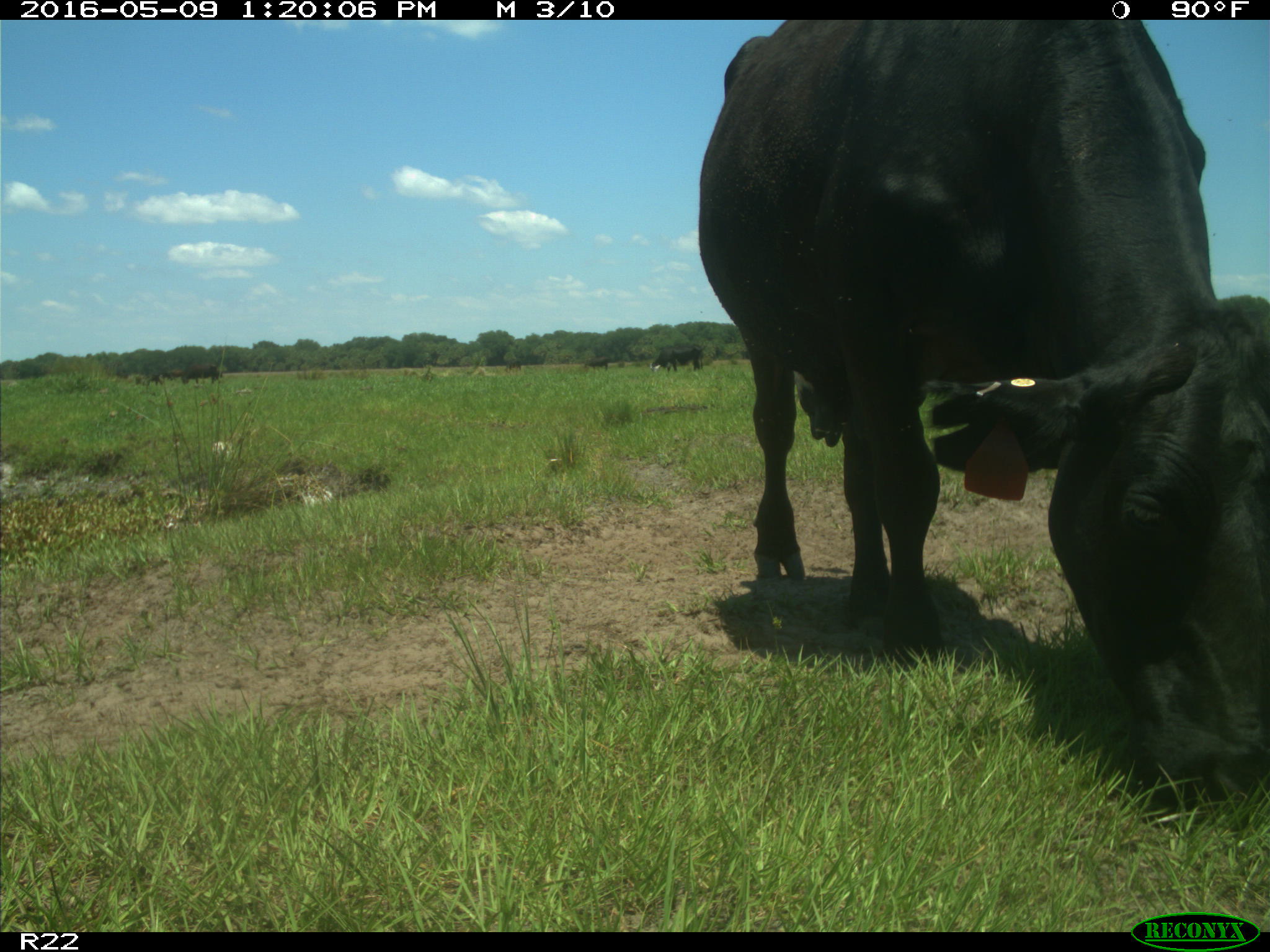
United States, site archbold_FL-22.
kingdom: Animalia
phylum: Chordata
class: Mammalia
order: Artiodactyla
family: Bovidae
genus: Bos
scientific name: Bos taurus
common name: domestic cow